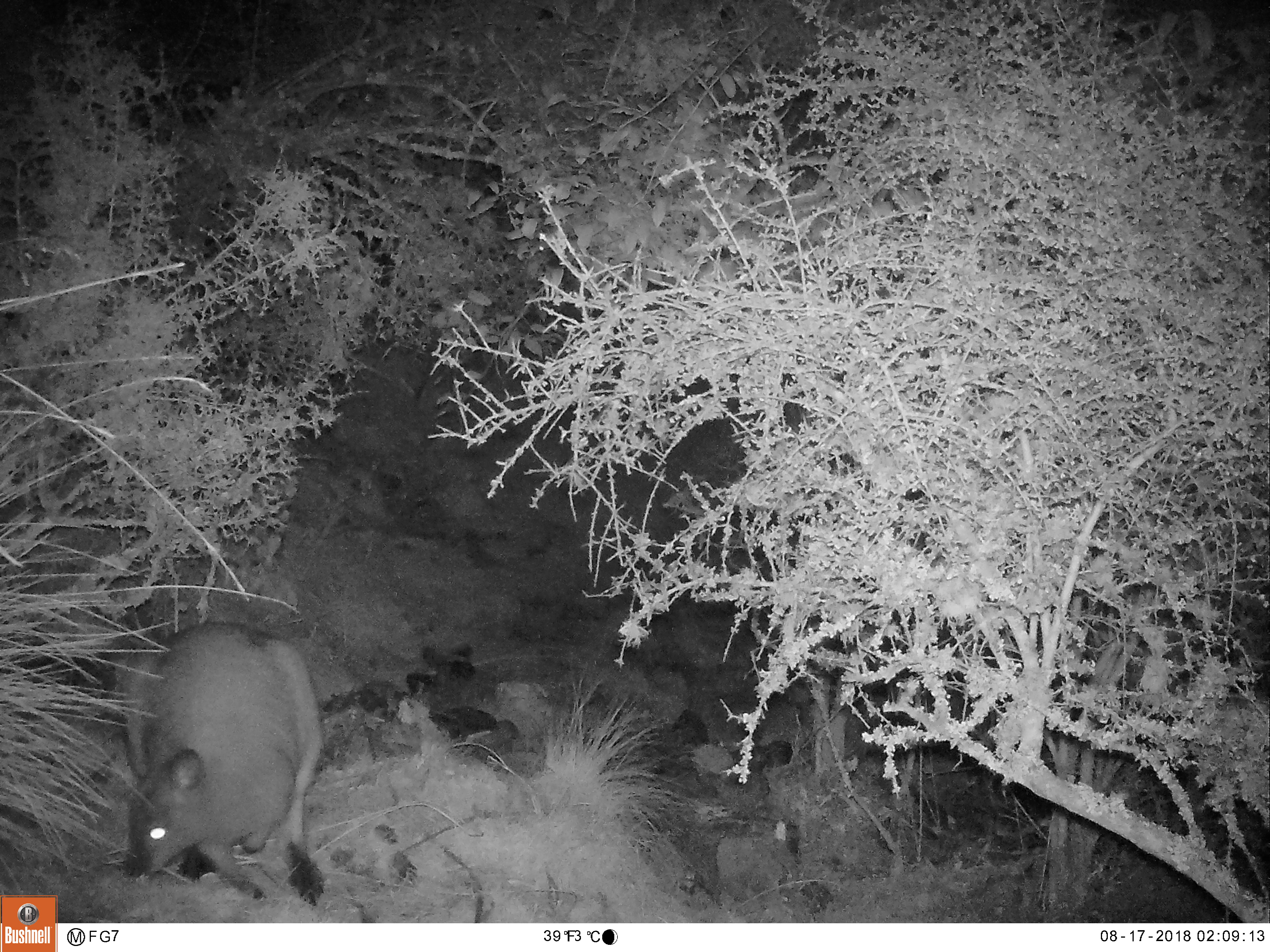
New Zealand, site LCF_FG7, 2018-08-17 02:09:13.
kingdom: Animalia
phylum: Chordata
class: Mammalia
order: Diprotodontia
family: Macropodidae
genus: Notamacropus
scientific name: Notamacropus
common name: wallaby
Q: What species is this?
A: Wallaby (Notamacropus).